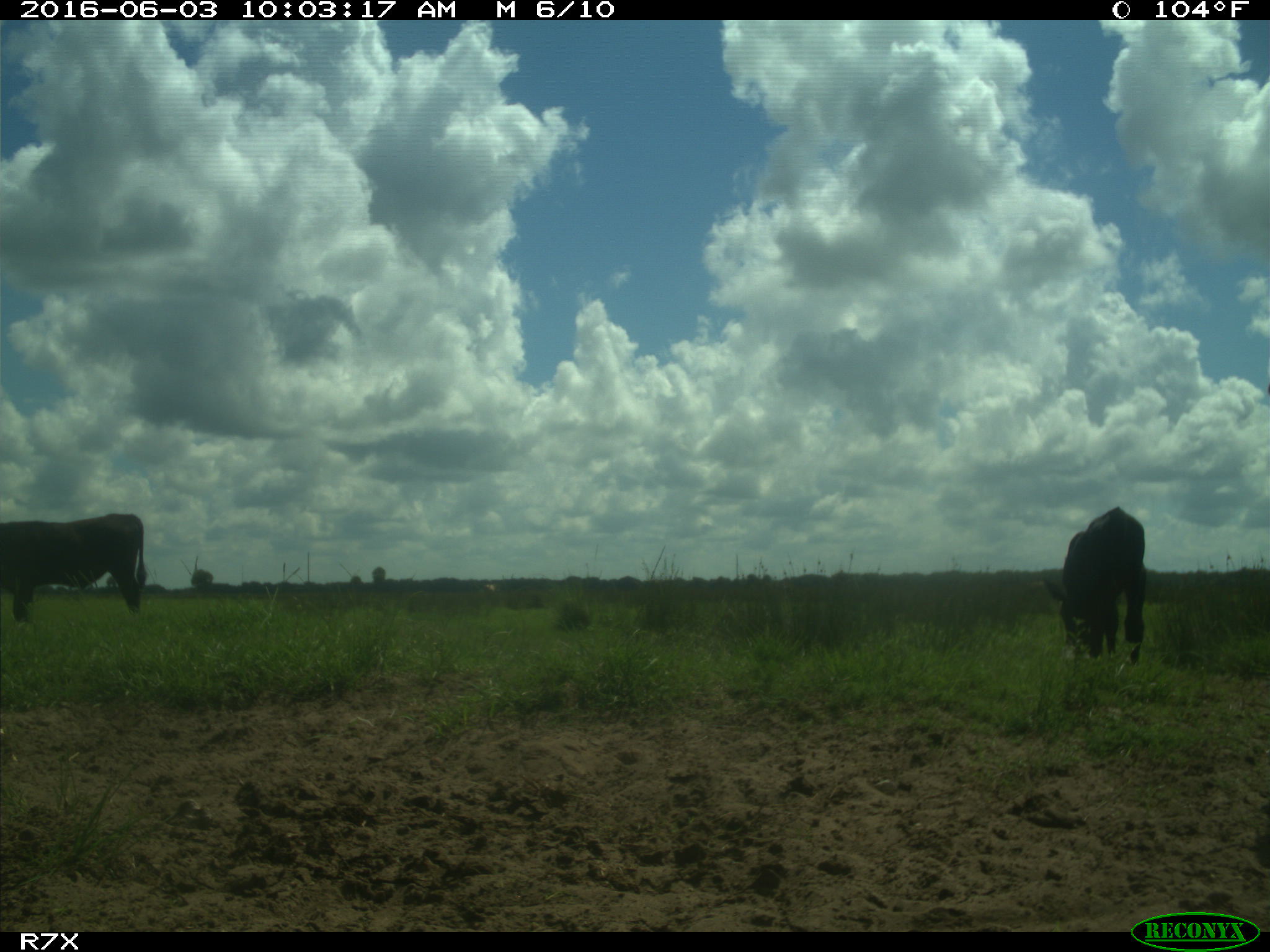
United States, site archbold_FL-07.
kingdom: Animalia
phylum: Chordata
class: Mammalia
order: Artiodactyla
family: Bovidae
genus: Bos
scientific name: Bos taurus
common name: domestic cow